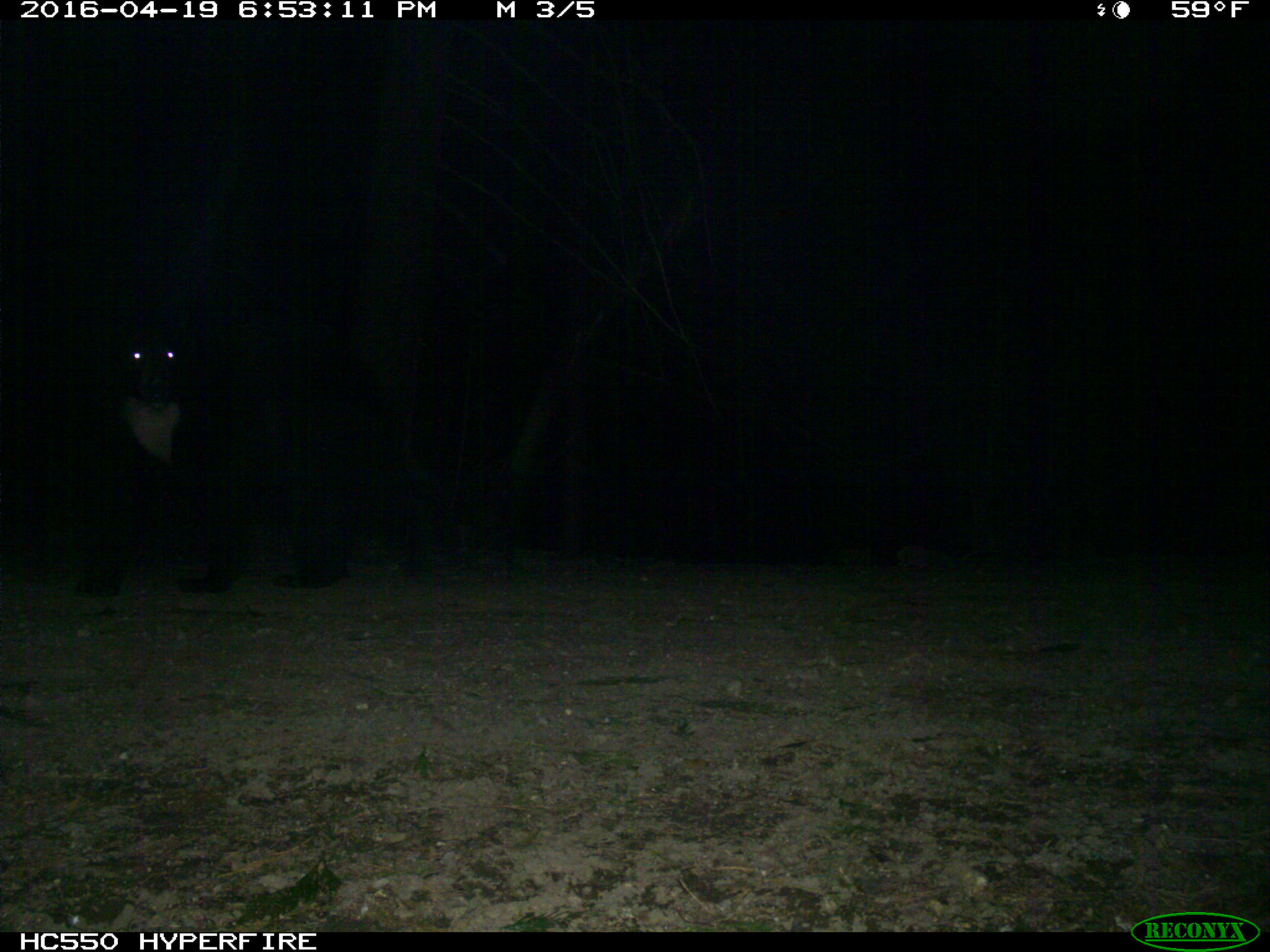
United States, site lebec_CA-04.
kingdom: Animalia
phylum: Chordata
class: Mammalia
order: Carnivora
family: Ursidae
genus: Ursus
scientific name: Ursus americanus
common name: american black bear